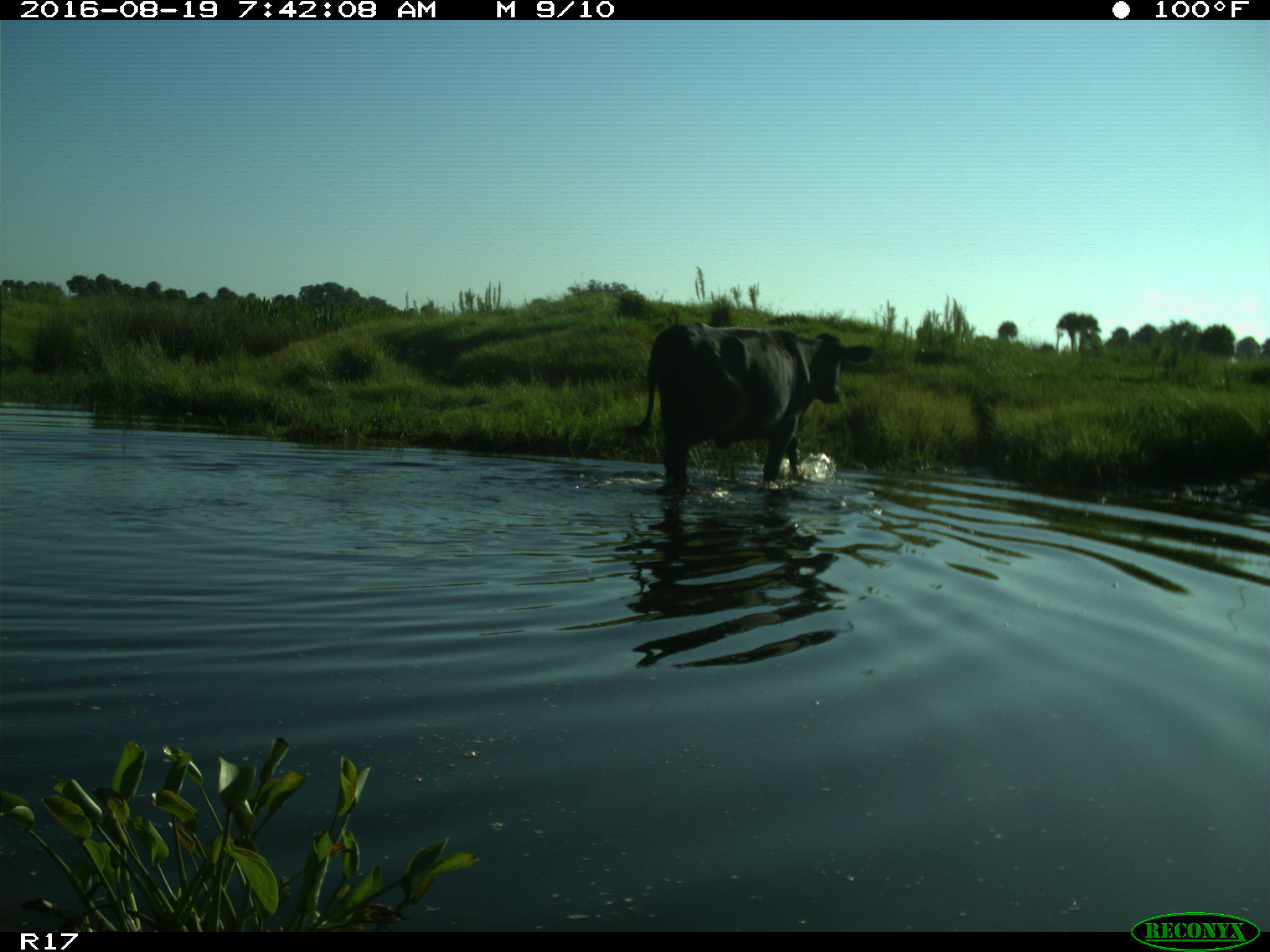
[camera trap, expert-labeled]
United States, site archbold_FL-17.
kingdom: Animalia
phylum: Chordata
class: Mammalia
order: Artiodactyla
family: Bovidae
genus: Bos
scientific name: Bos taurus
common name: domestic cow